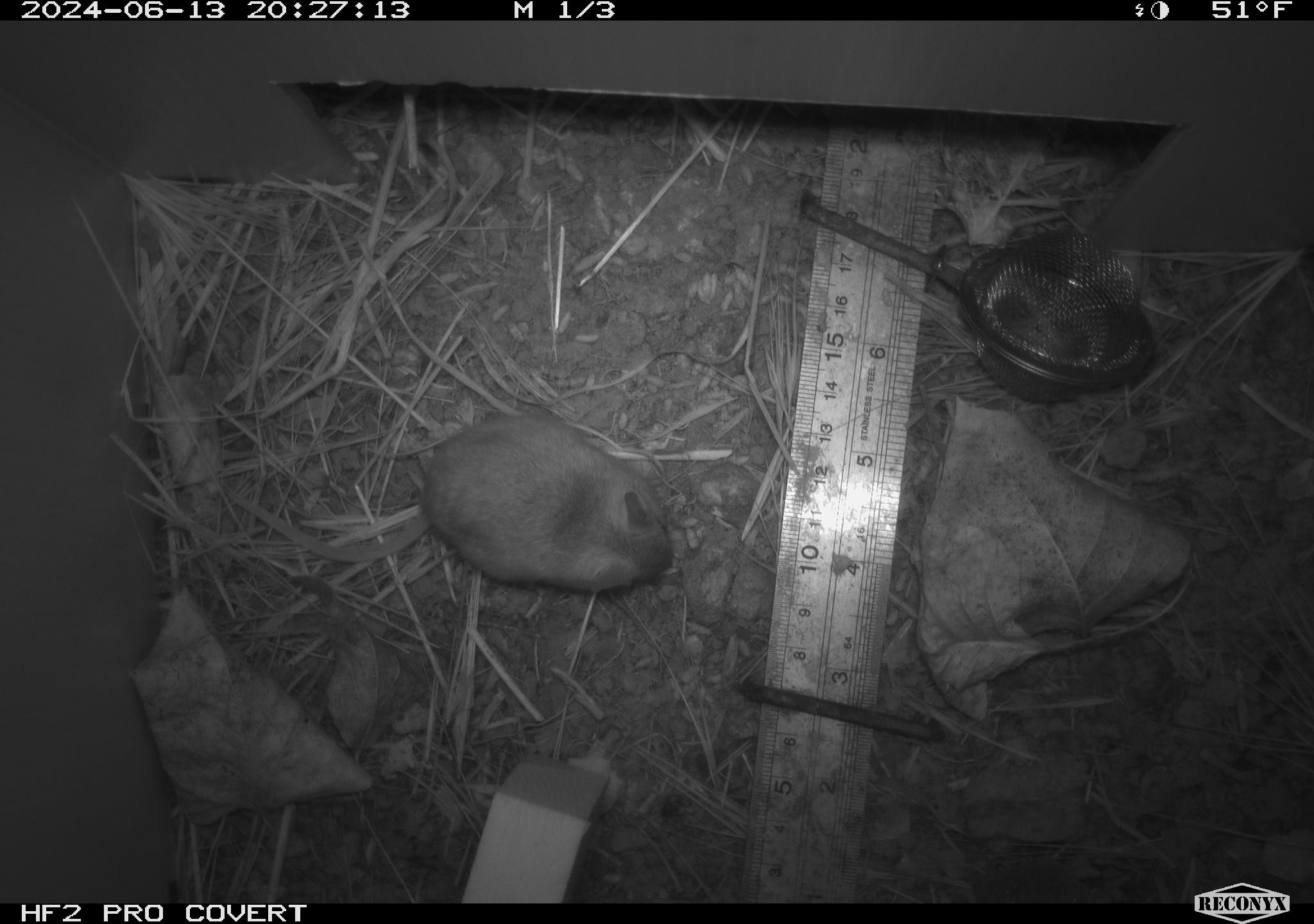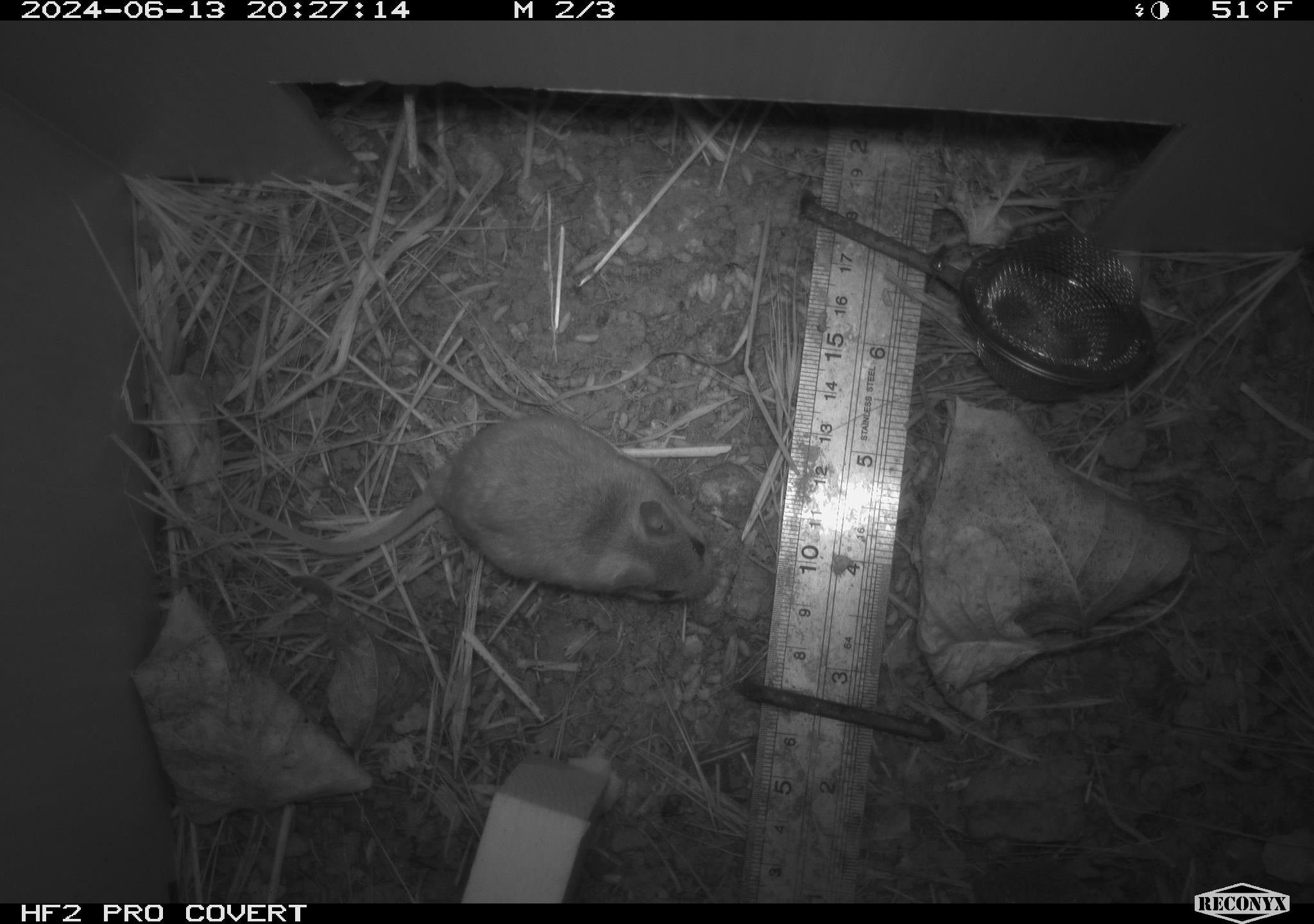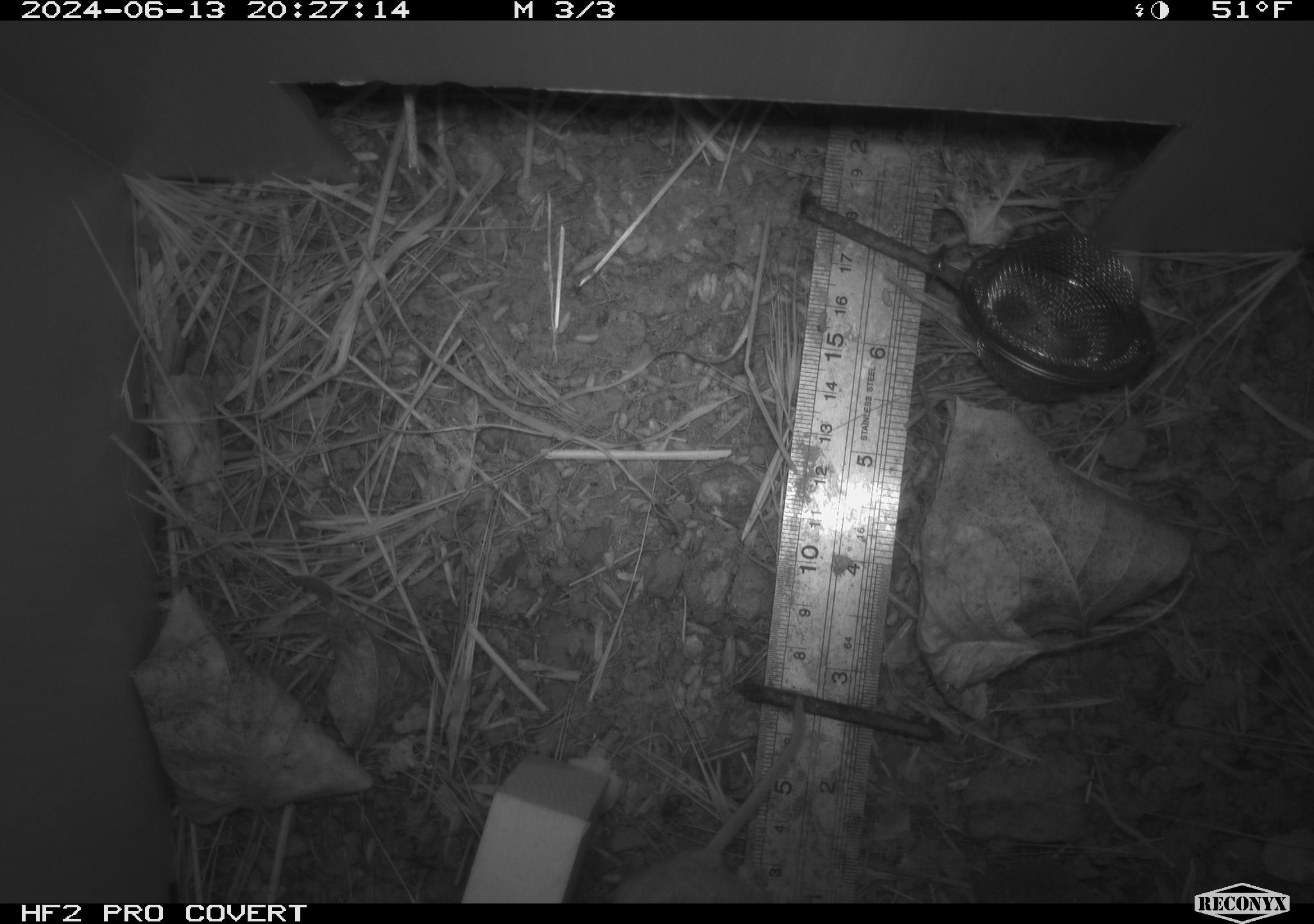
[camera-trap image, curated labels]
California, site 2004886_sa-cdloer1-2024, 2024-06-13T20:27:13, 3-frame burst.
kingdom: Animalia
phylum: Chordata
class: Mammalia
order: Rodentia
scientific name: Rodentia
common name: mouse species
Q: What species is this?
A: Mouse species (Rodentia).